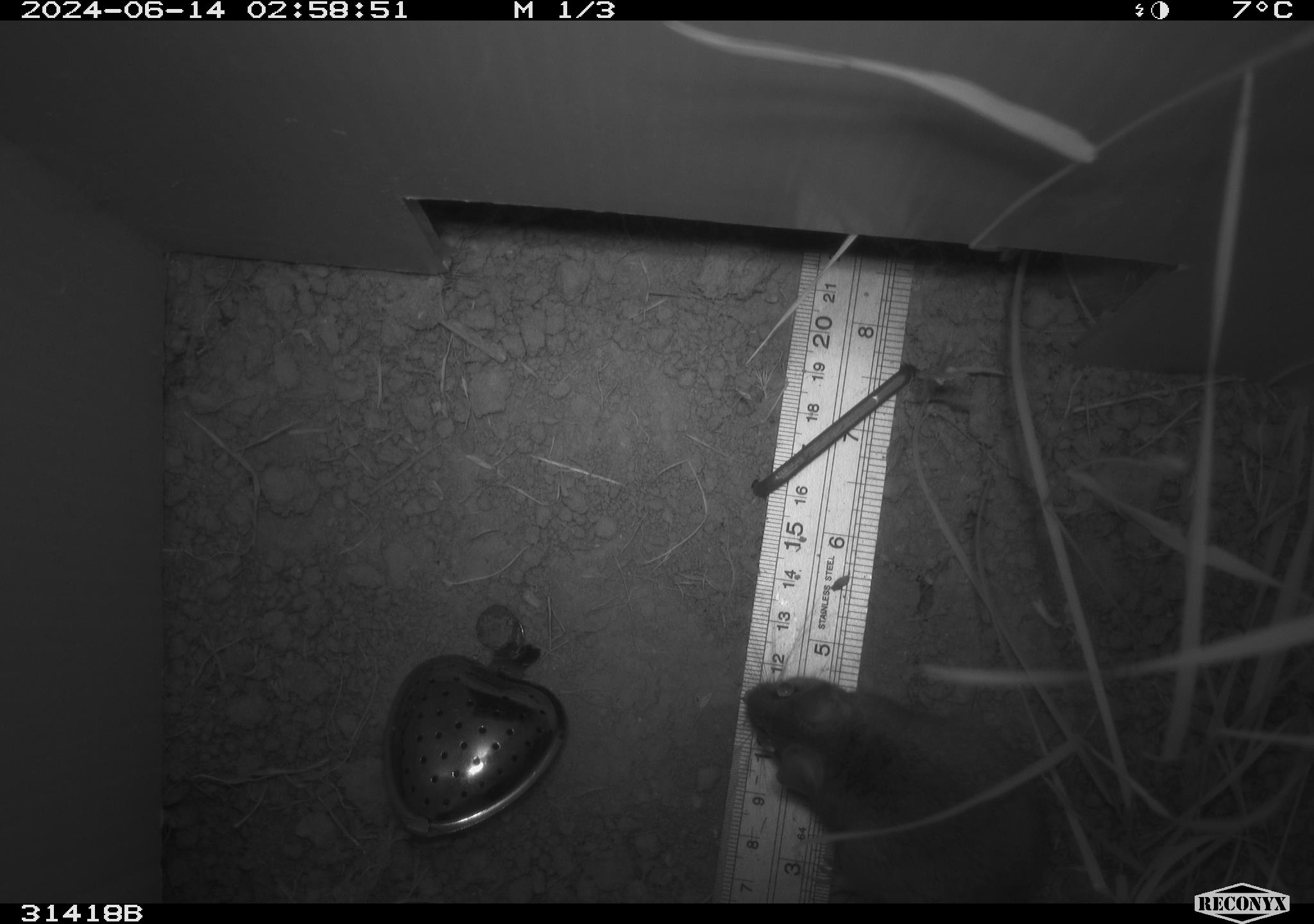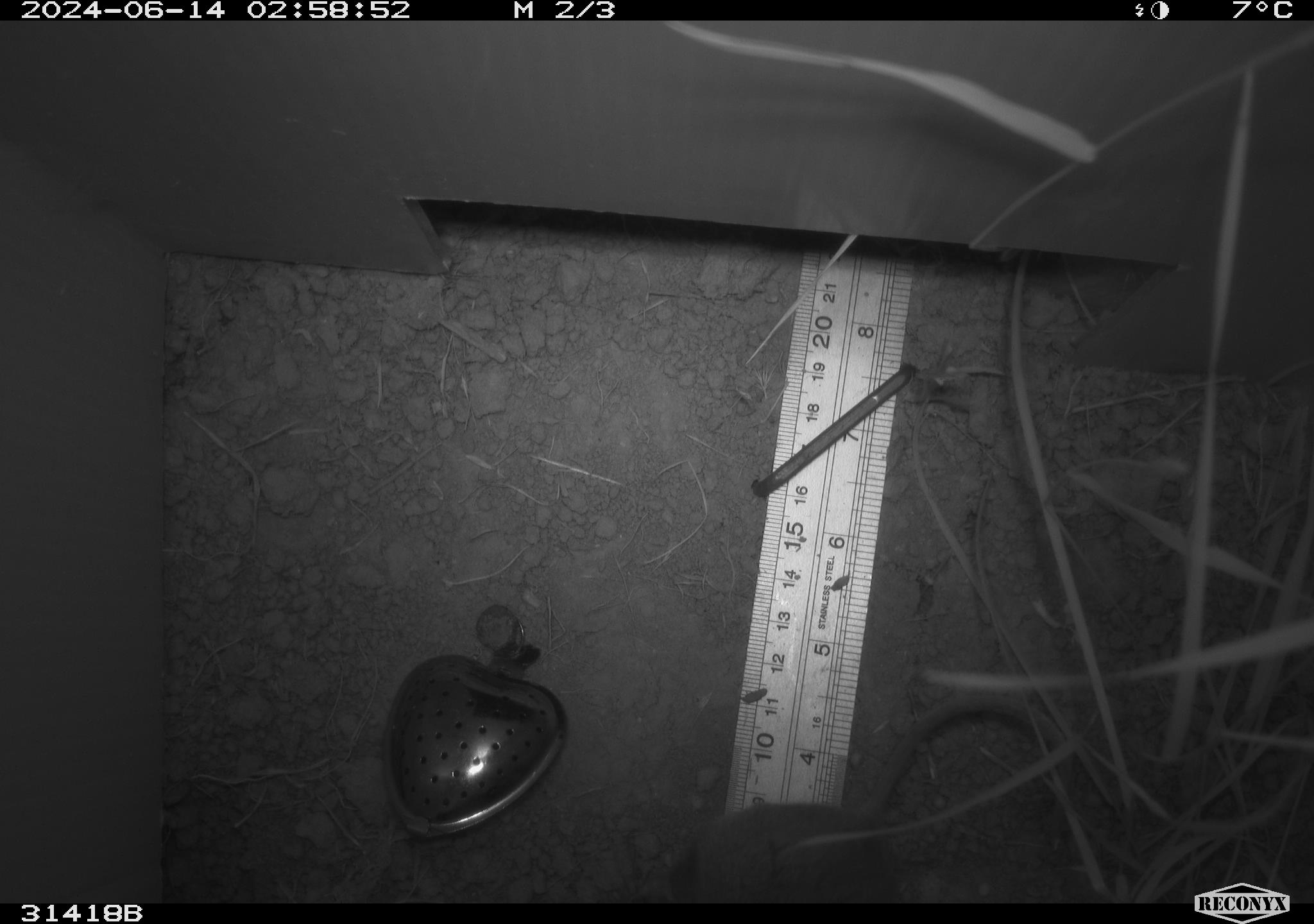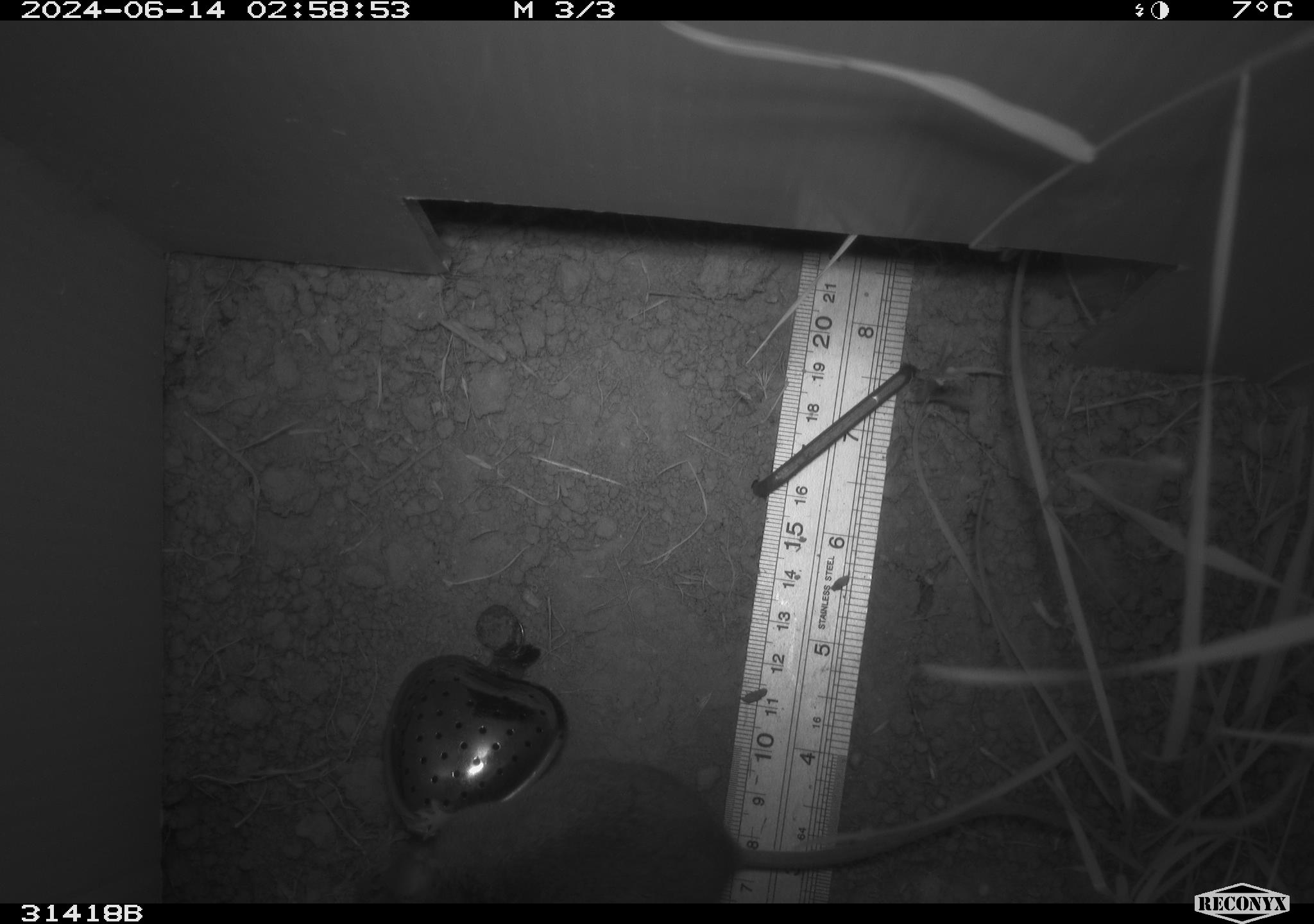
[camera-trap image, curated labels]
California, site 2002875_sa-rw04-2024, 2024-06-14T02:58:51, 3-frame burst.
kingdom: Animalia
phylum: Chordata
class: Mammalia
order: Rodentia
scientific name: Rodentia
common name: rodent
Rodent (Rodentia).